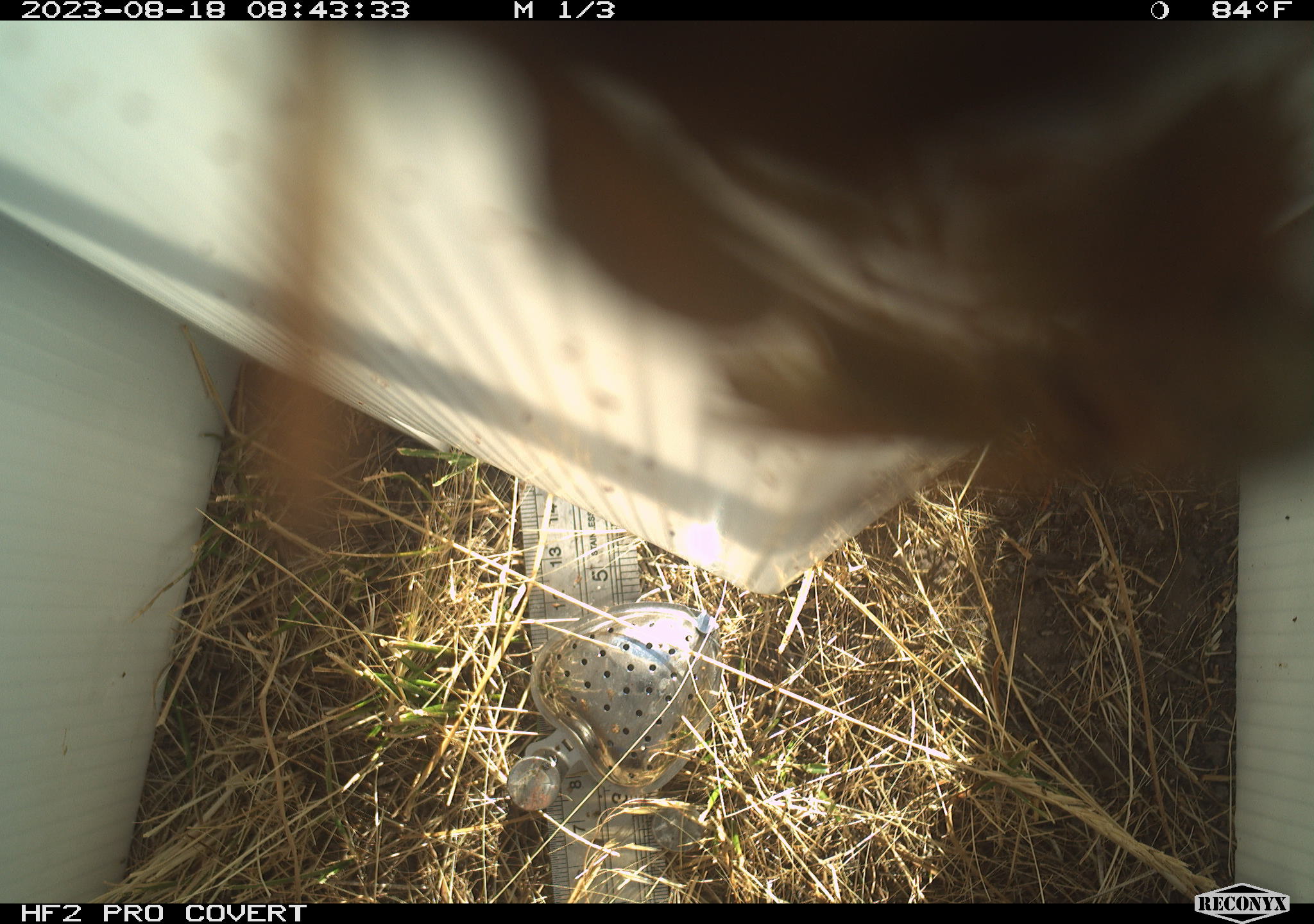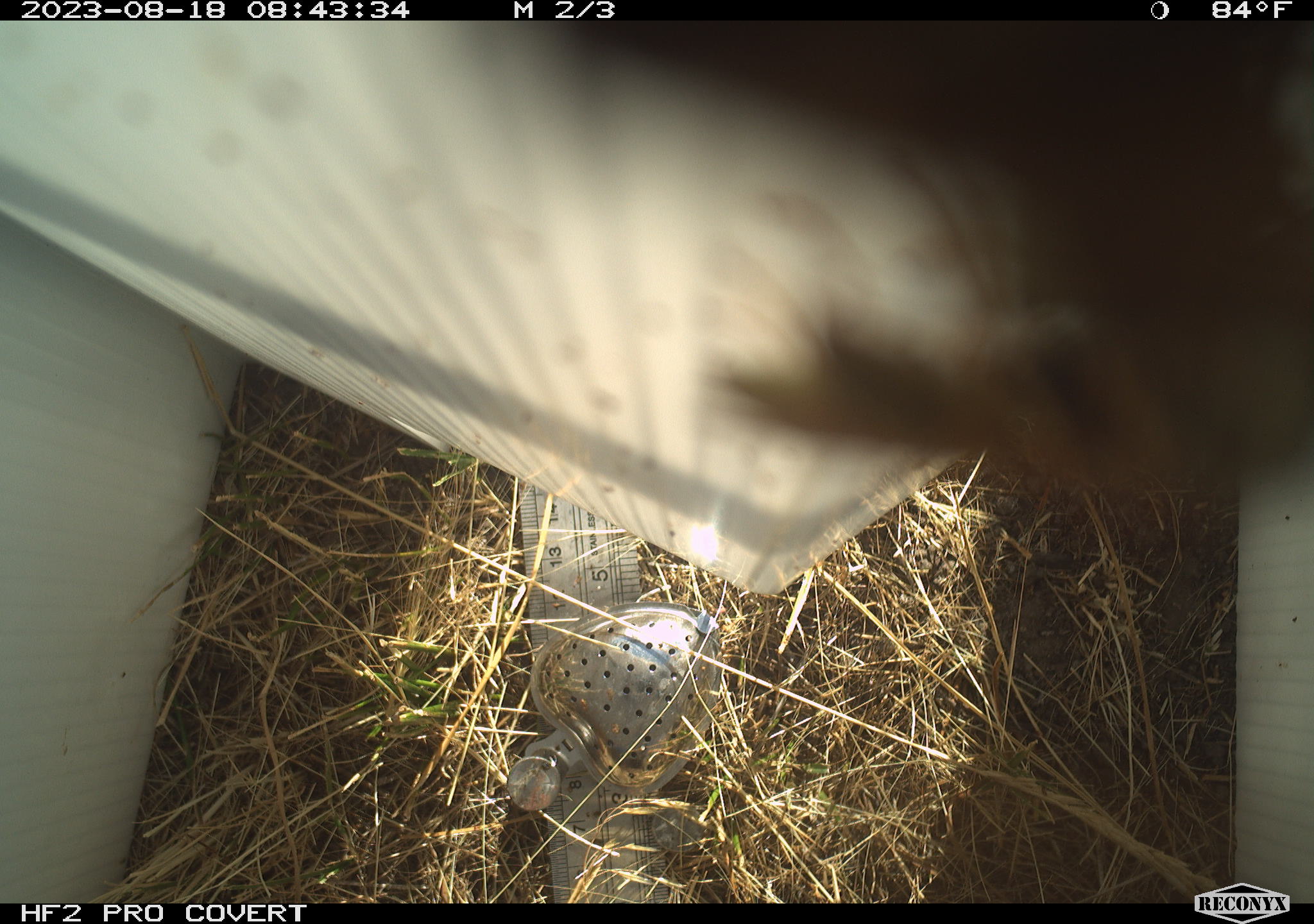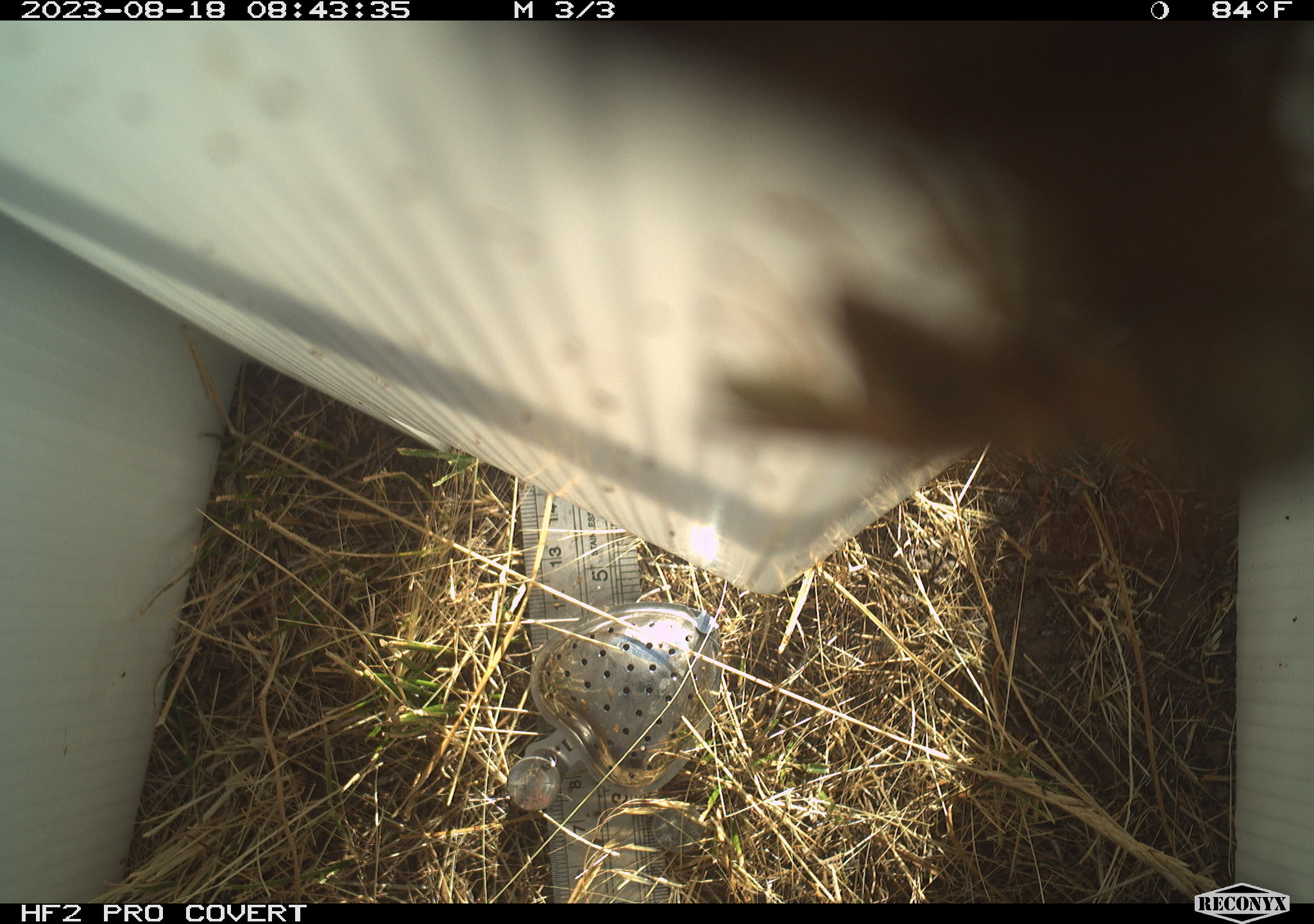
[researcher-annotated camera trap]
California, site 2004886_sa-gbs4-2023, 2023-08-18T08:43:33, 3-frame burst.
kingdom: Animalia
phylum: Arthropoda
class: Insecta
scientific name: Insecta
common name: insect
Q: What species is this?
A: Insect (Insecta).